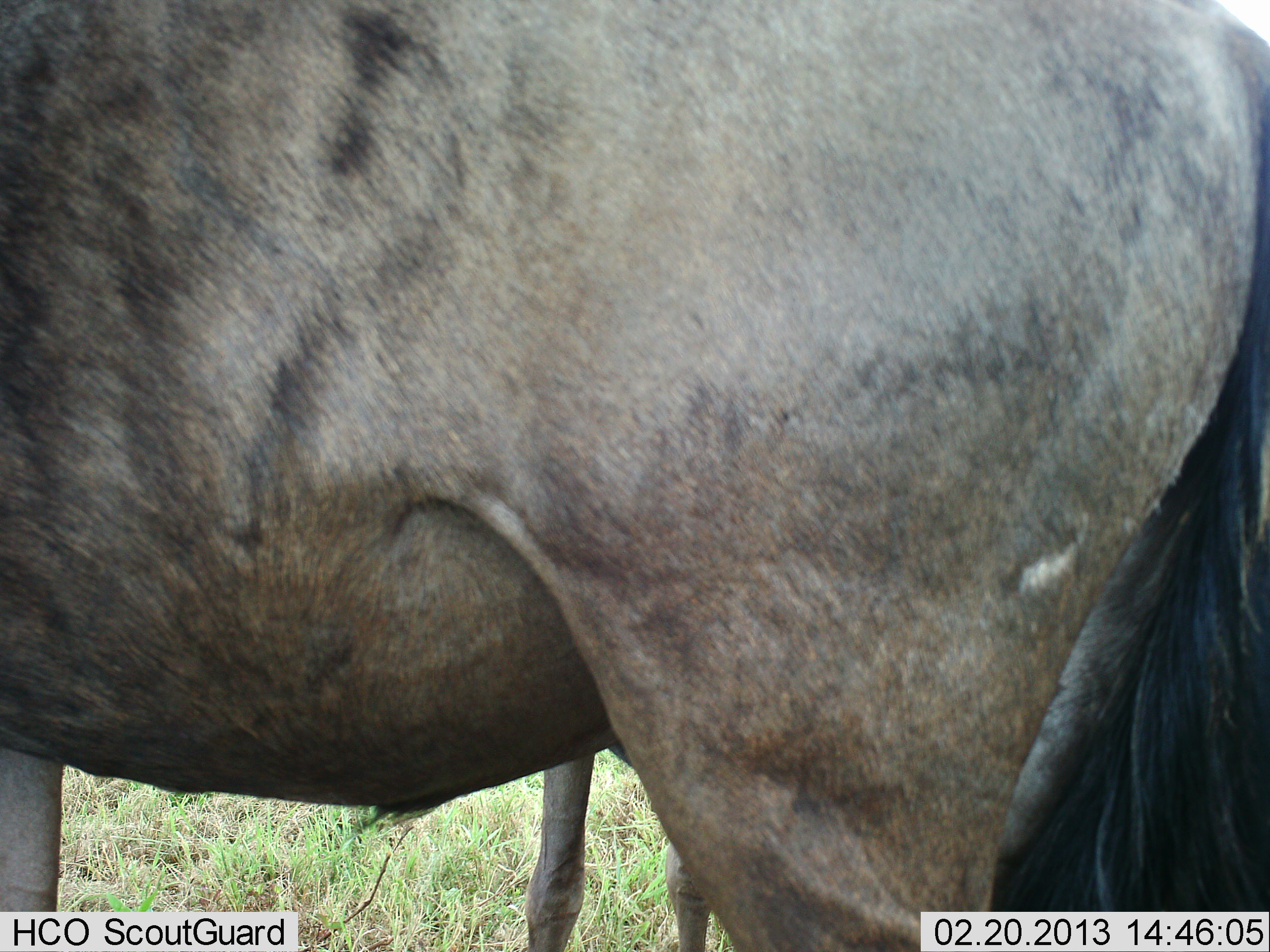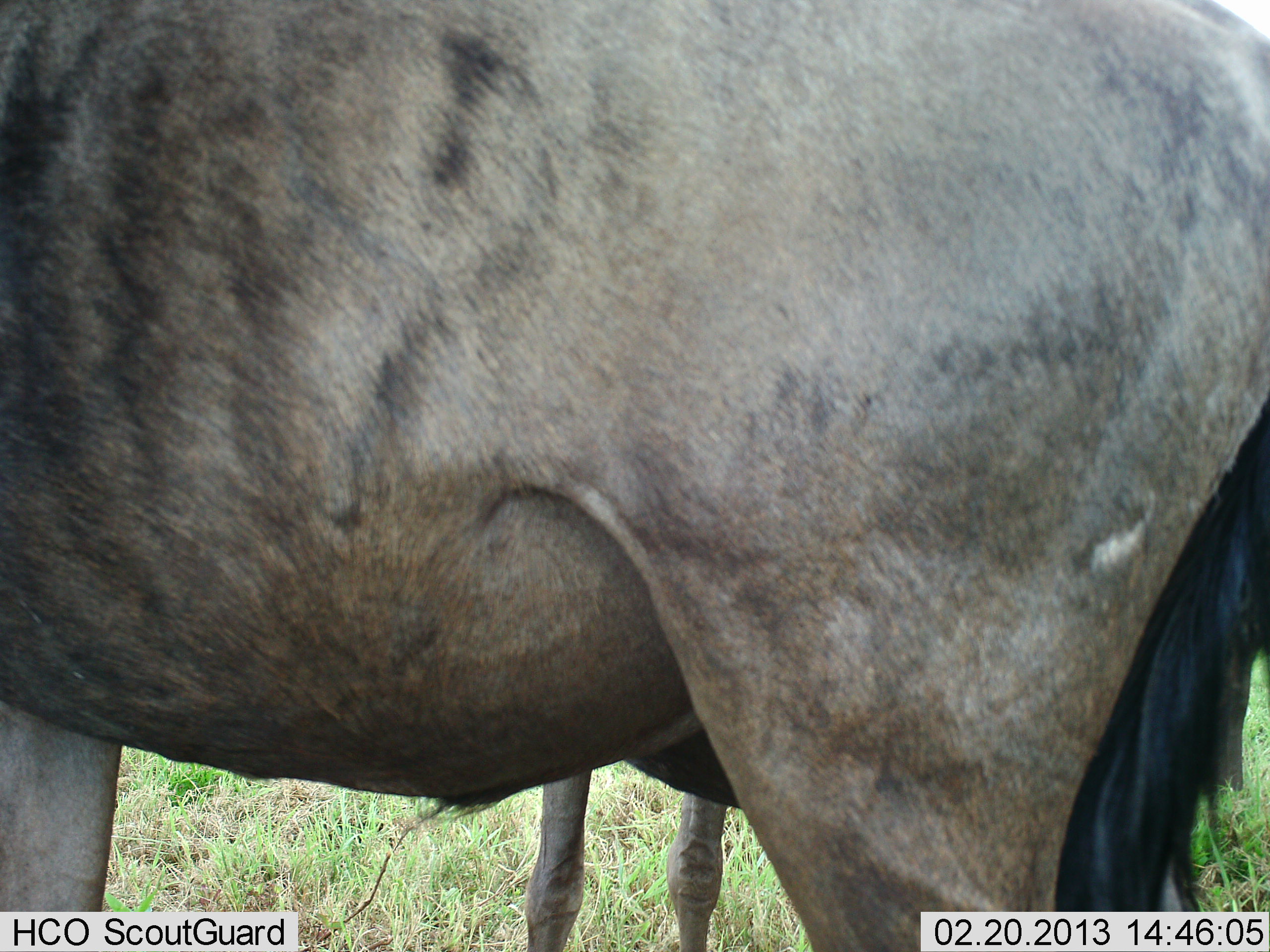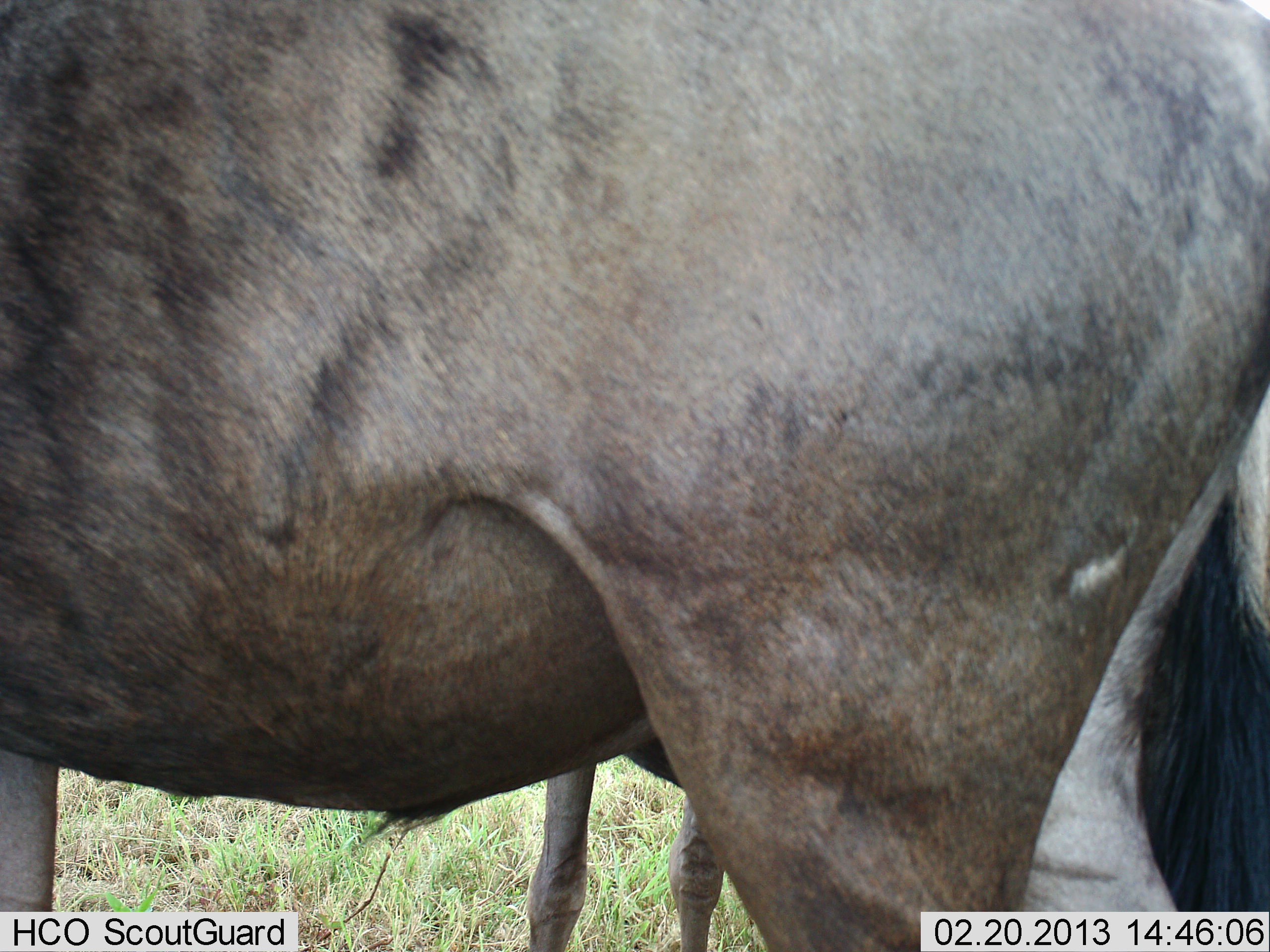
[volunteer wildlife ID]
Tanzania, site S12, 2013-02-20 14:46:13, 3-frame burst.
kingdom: Animalia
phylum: Chordata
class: Mammalia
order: Artiodactyla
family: Bovidae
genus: Connochaetes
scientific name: Connochaetes taurinus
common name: blue wildebeest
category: wildebeest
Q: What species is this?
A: Wildebeest (blue wildebeest) (Connochaetes taurinus).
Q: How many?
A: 2.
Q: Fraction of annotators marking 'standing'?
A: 93%.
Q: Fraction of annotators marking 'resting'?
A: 0%.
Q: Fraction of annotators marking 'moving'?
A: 7%.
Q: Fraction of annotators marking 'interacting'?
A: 0%.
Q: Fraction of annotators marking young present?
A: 3%.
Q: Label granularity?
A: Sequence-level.